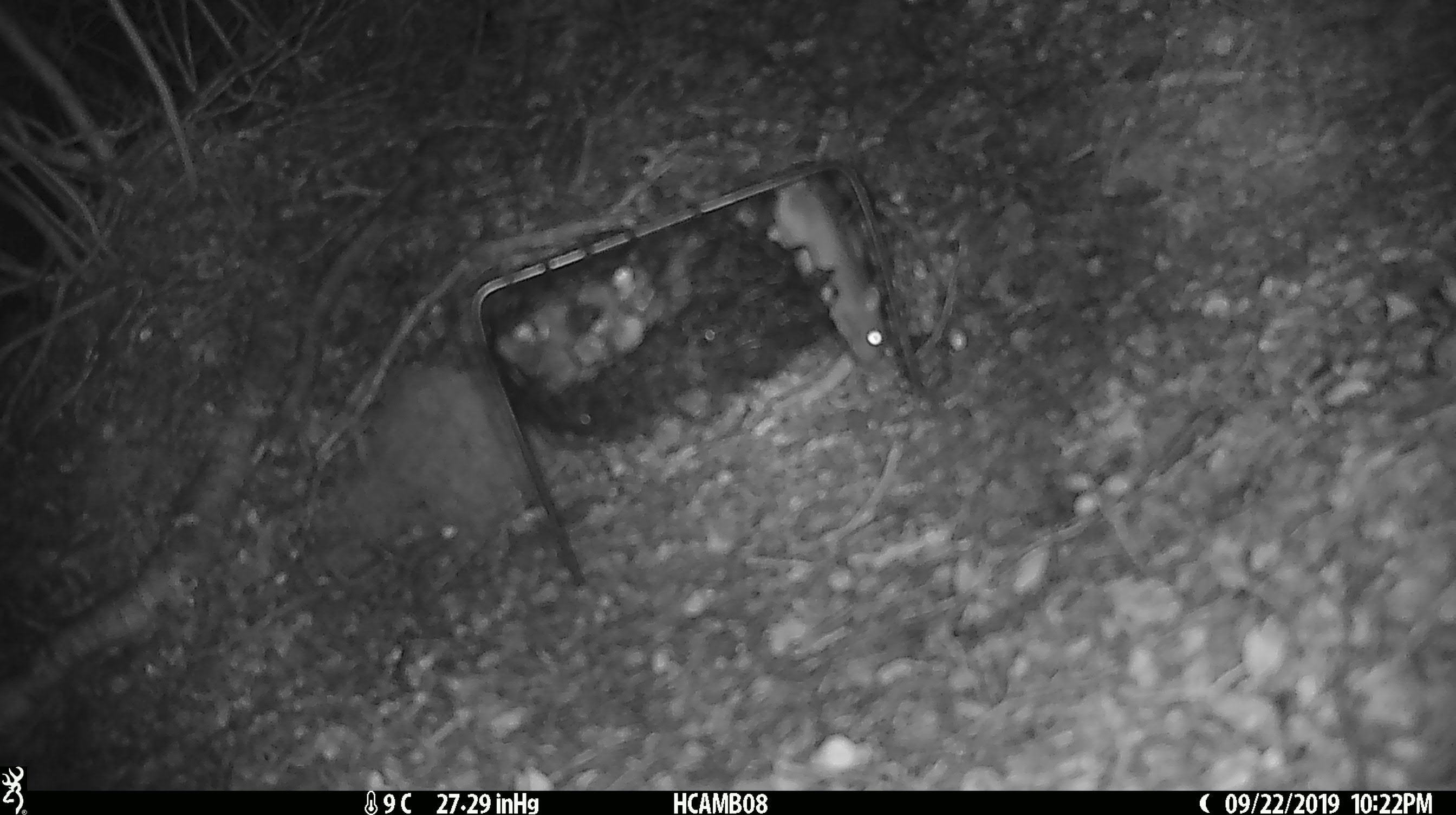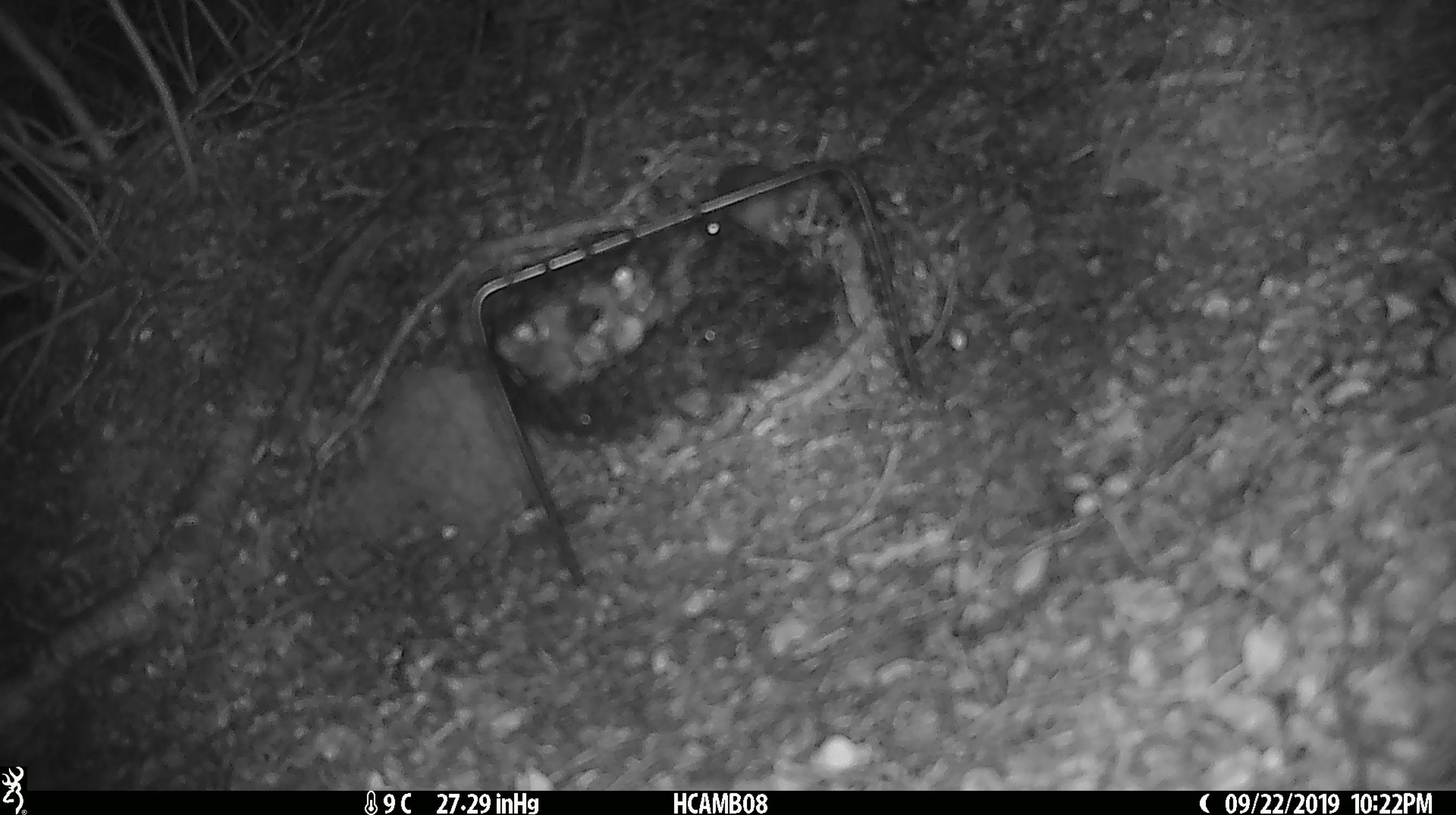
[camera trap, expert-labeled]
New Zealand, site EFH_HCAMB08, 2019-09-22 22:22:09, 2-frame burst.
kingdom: Animalia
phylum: Chordata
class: Mammalia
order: Rodentia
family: Muridae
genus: Mus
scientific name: Mus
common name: mouse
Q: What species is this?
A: Mouse (Mus).